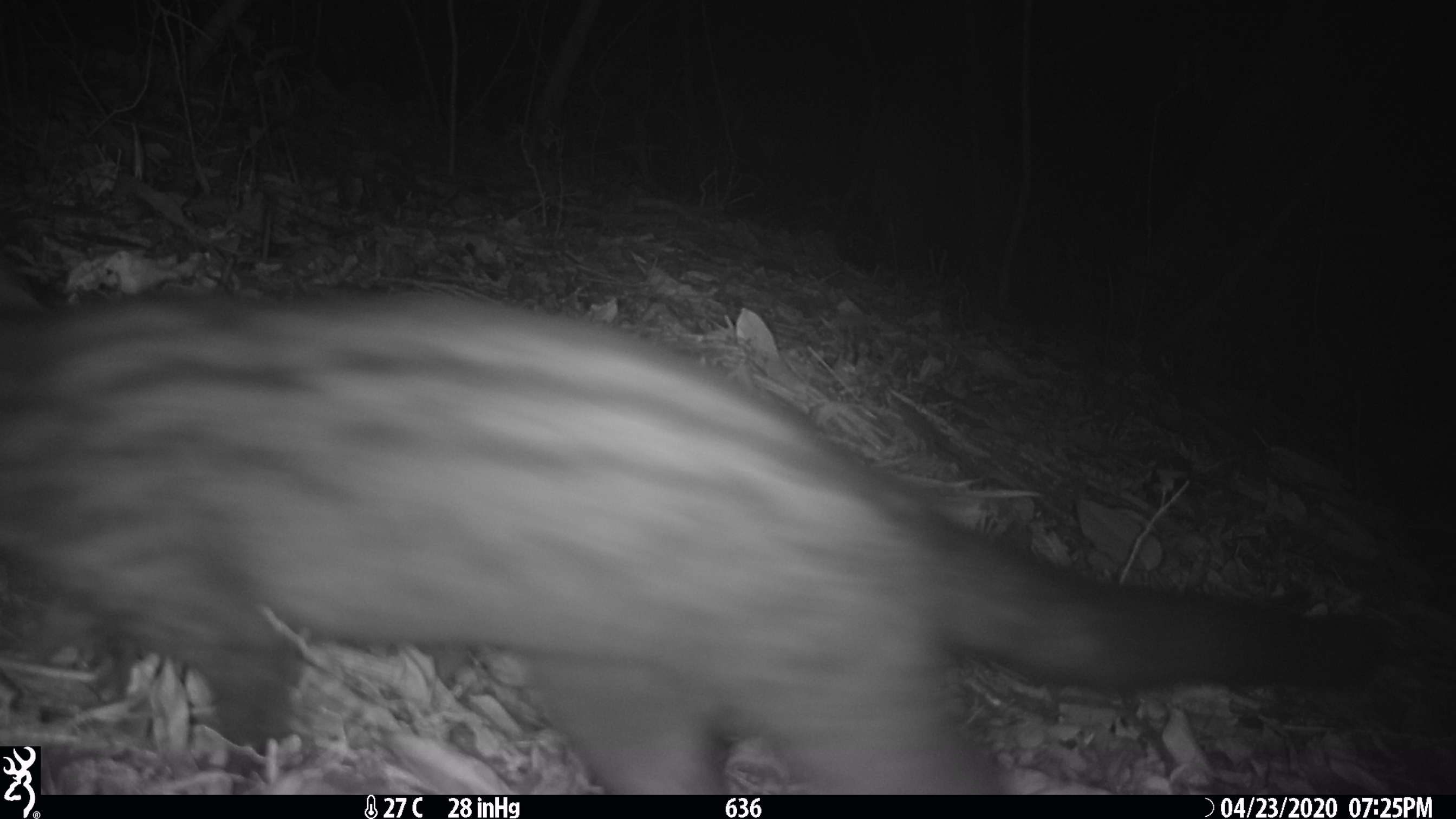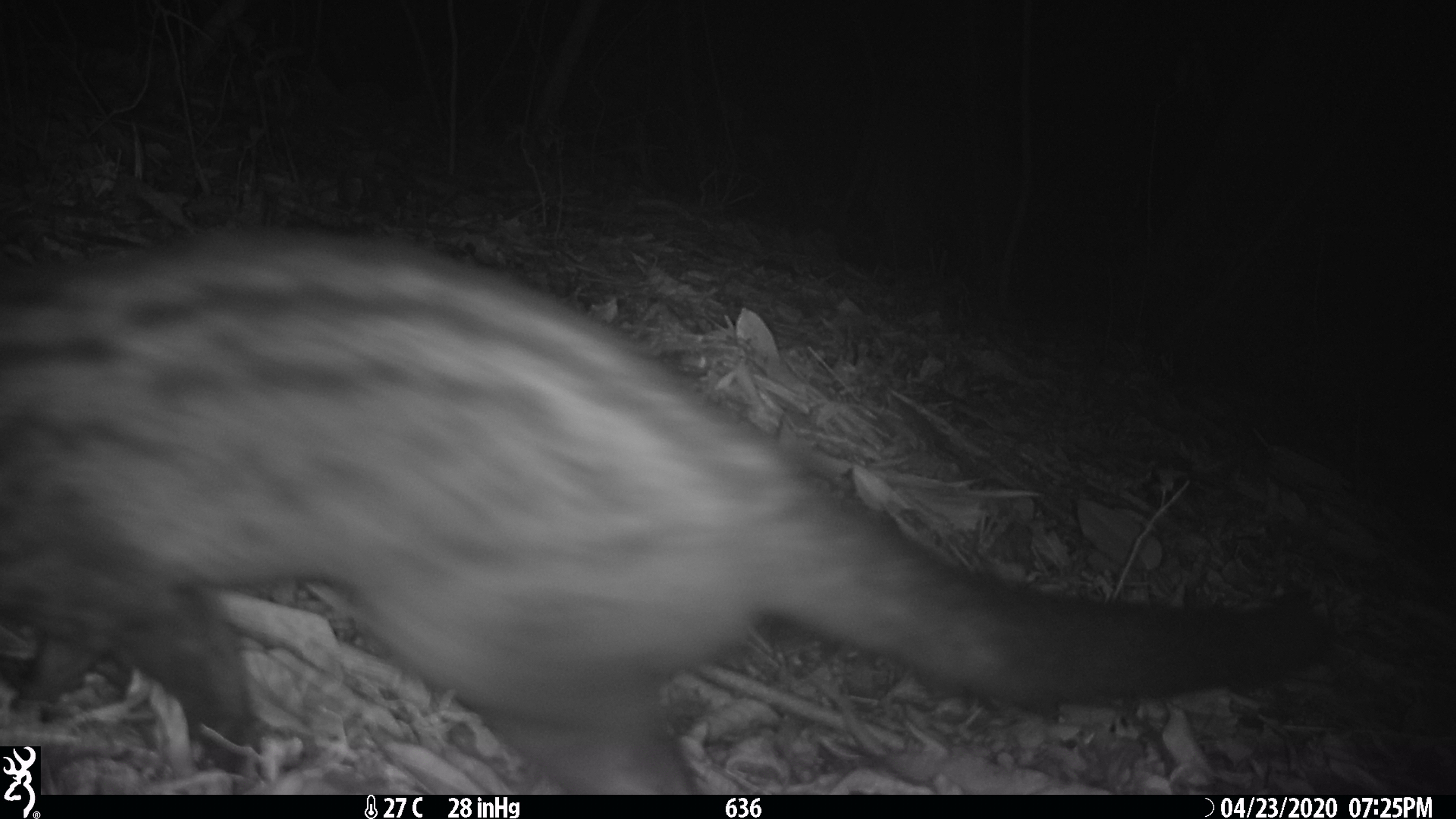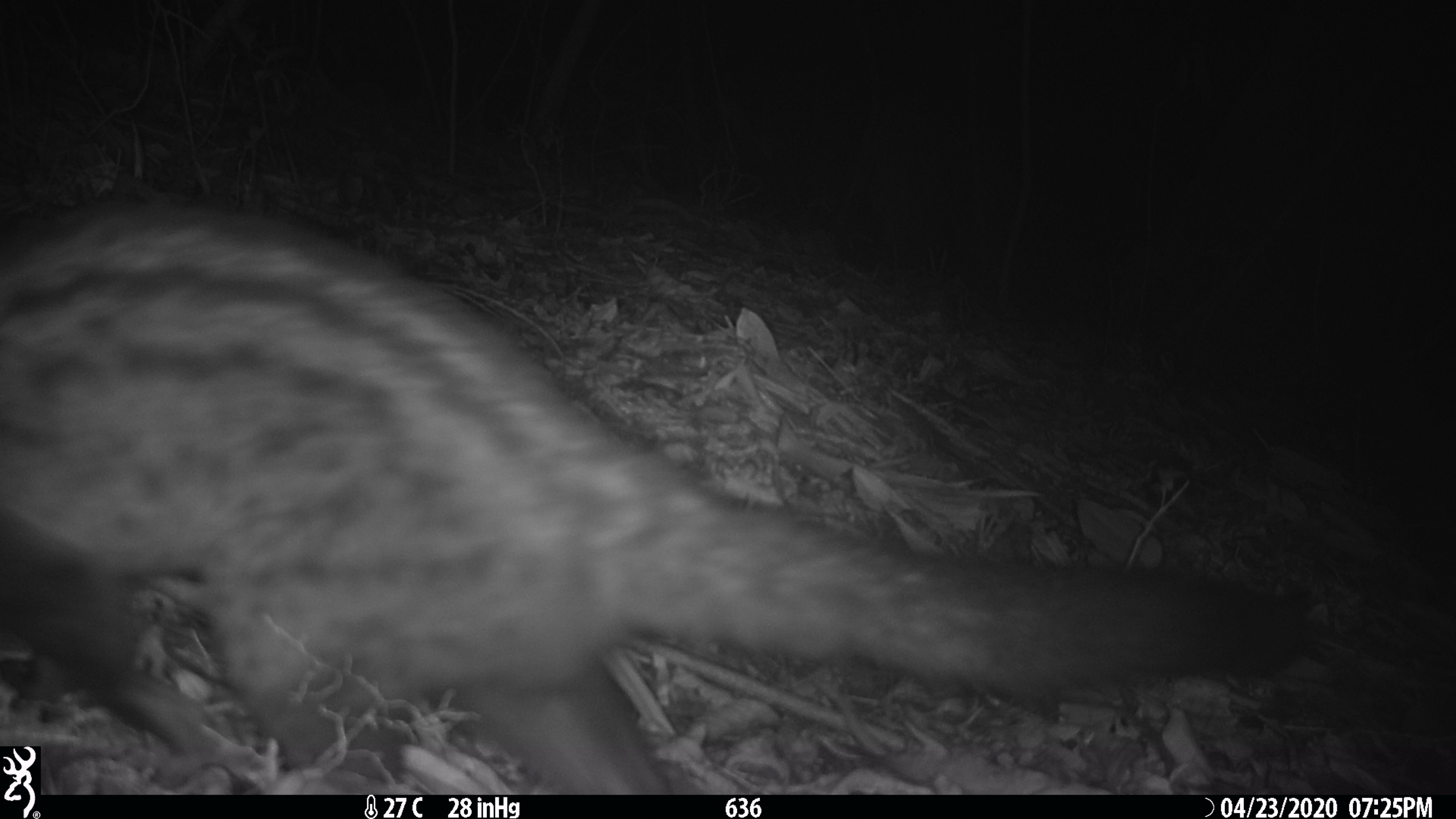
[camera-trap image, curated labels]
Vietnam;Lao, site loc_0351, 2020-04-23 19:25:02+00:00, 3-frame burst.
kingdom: Animalia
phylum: Chordata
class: Mammalia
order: Carnivora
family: Viverridae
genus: Paradoxurus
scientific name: Paradoxurus hermaphroditus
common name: common palm civet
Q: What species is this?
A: Common palm civet (Paradoxurus hermaphroditus).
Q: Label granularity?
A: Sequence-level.